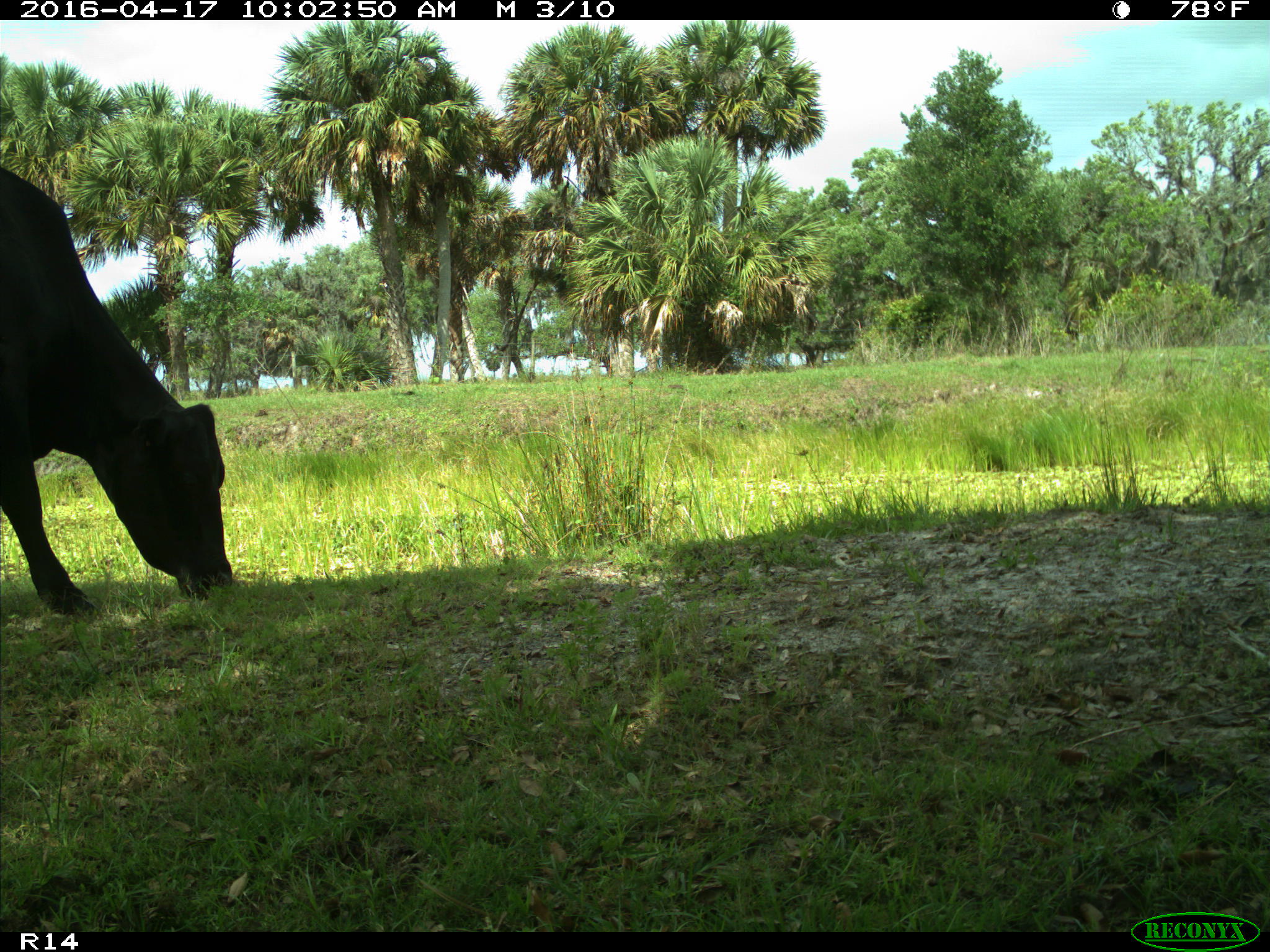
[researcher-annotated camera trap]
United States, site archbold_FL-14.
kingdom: Animalia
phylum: Chordata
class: Mammalia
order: Artiodactyla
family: Bovidae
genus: Bos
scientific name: Bos taurus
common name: domestic cow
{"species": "Bos taurus (domestic cow)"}